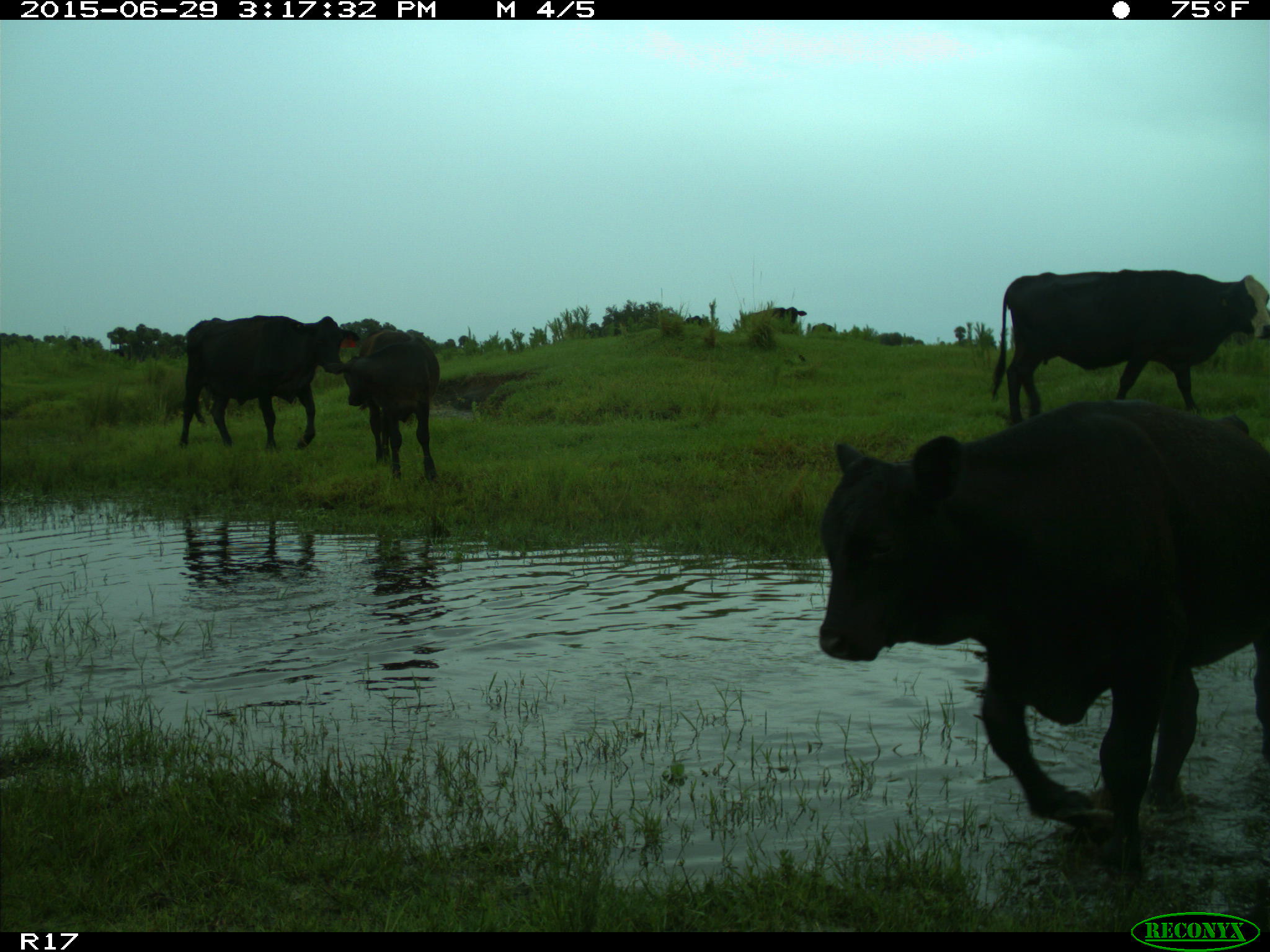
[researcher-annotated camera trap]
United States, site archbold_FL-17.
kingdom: Animalia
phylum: Chordata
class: Mammalia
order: Artiodactyla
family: Bovidae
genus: Bos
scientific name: Bos taurus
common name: domestic cow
Bos taurus (domestic cow).